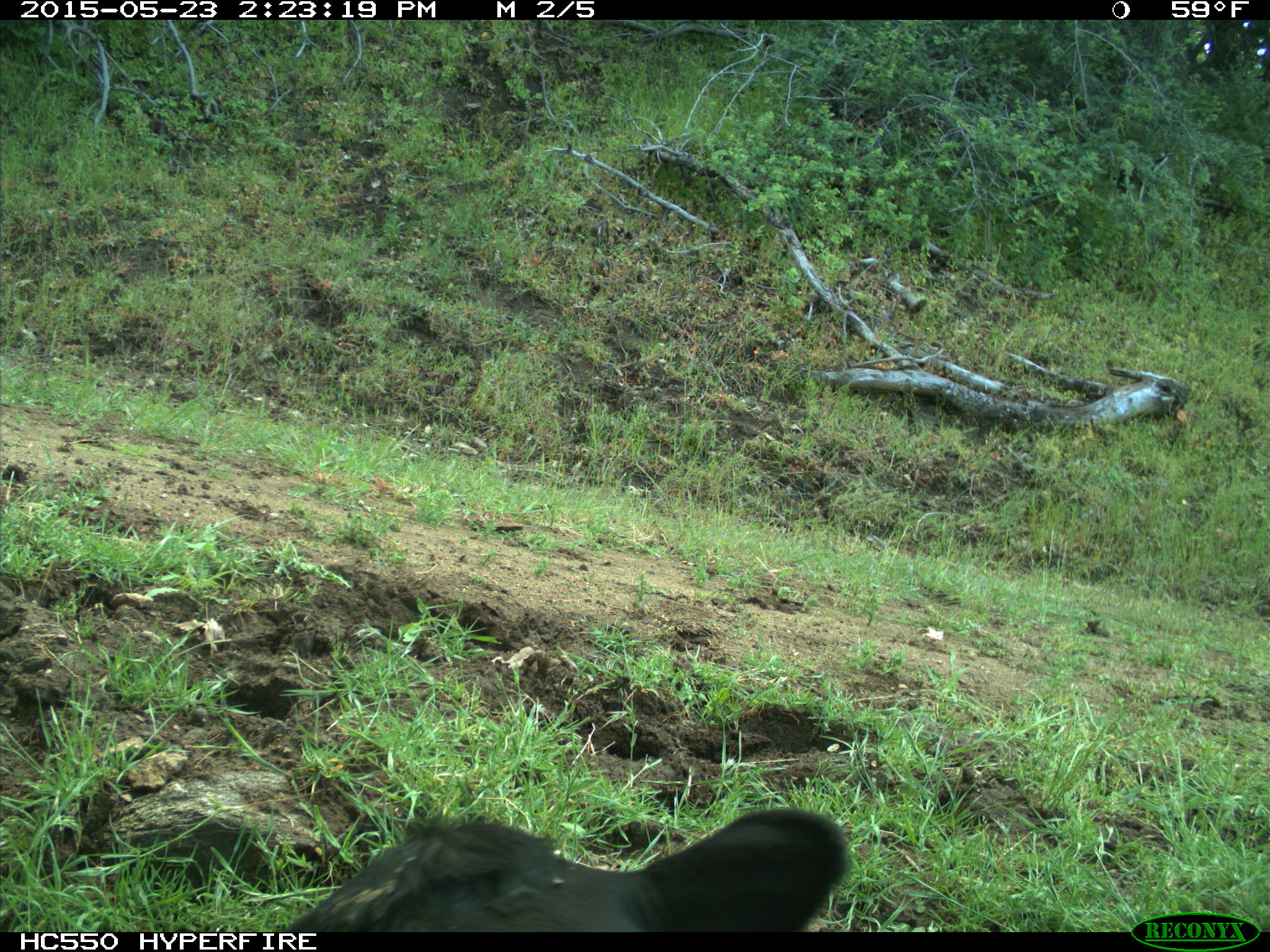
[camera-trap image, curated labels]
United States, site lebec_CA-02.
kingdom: Animalia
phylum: Chordata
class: Mammalia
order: Artiodactyla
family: Bovidae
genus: Bos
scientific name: Bos taurus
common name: domestic cow